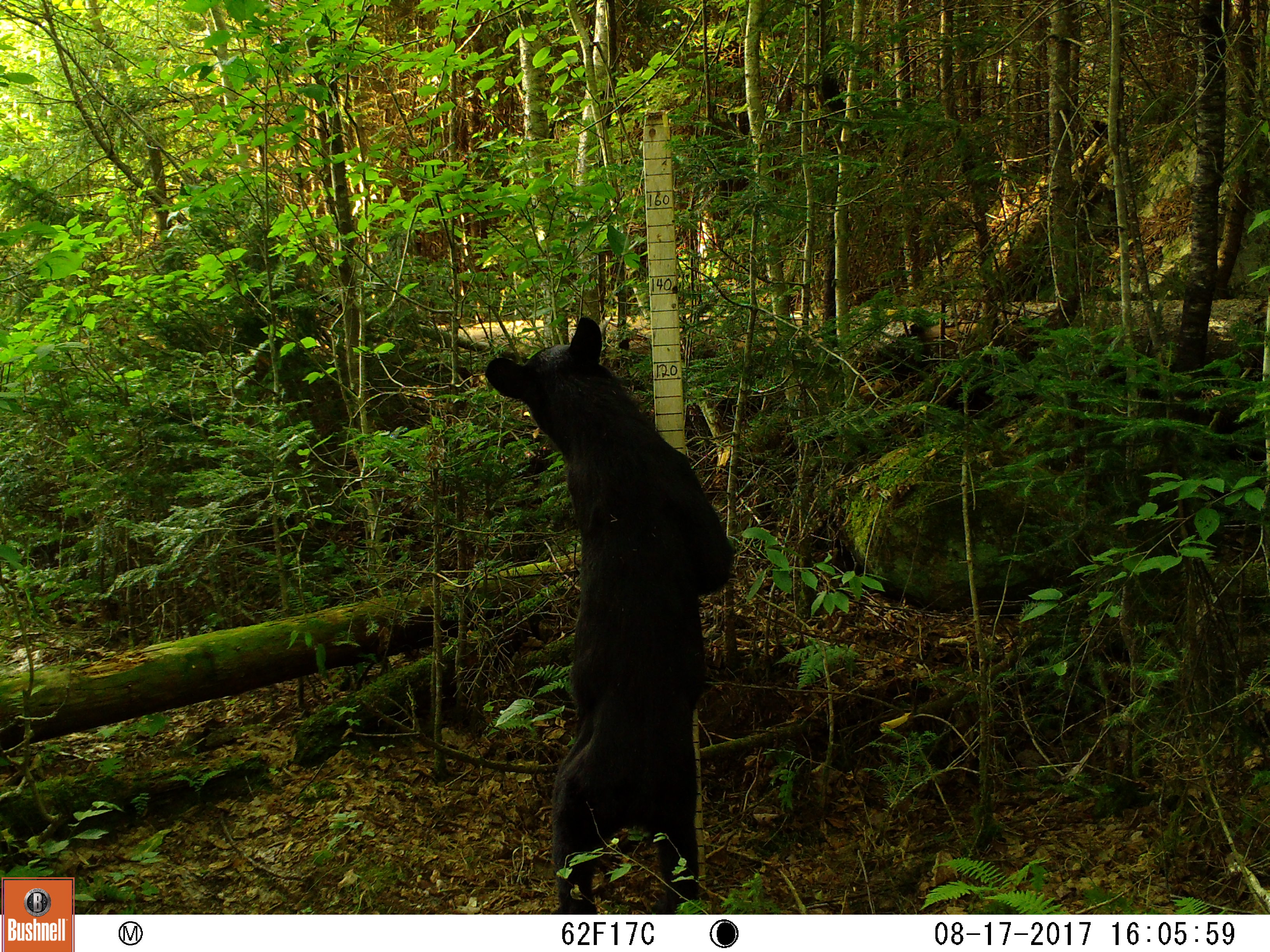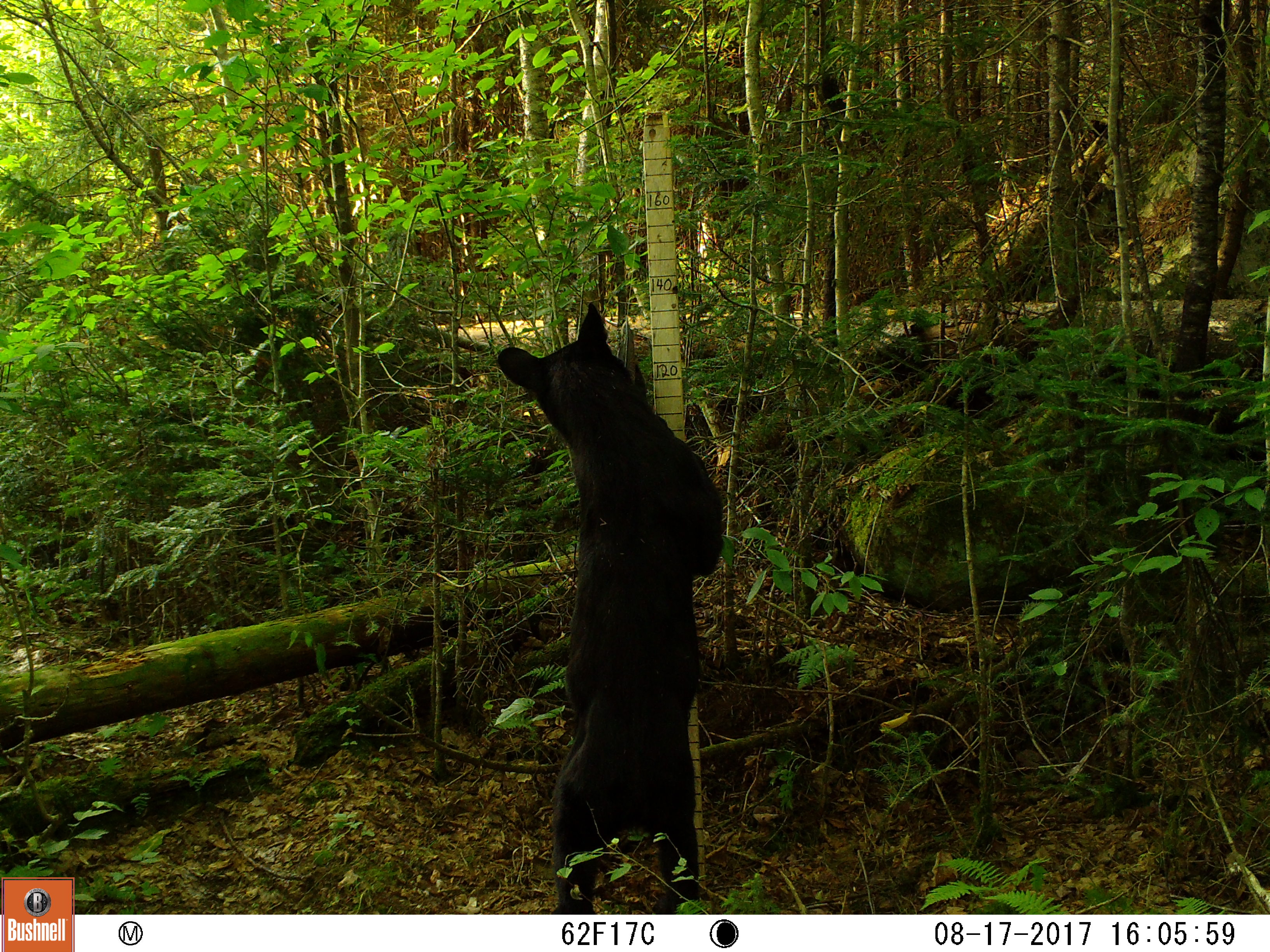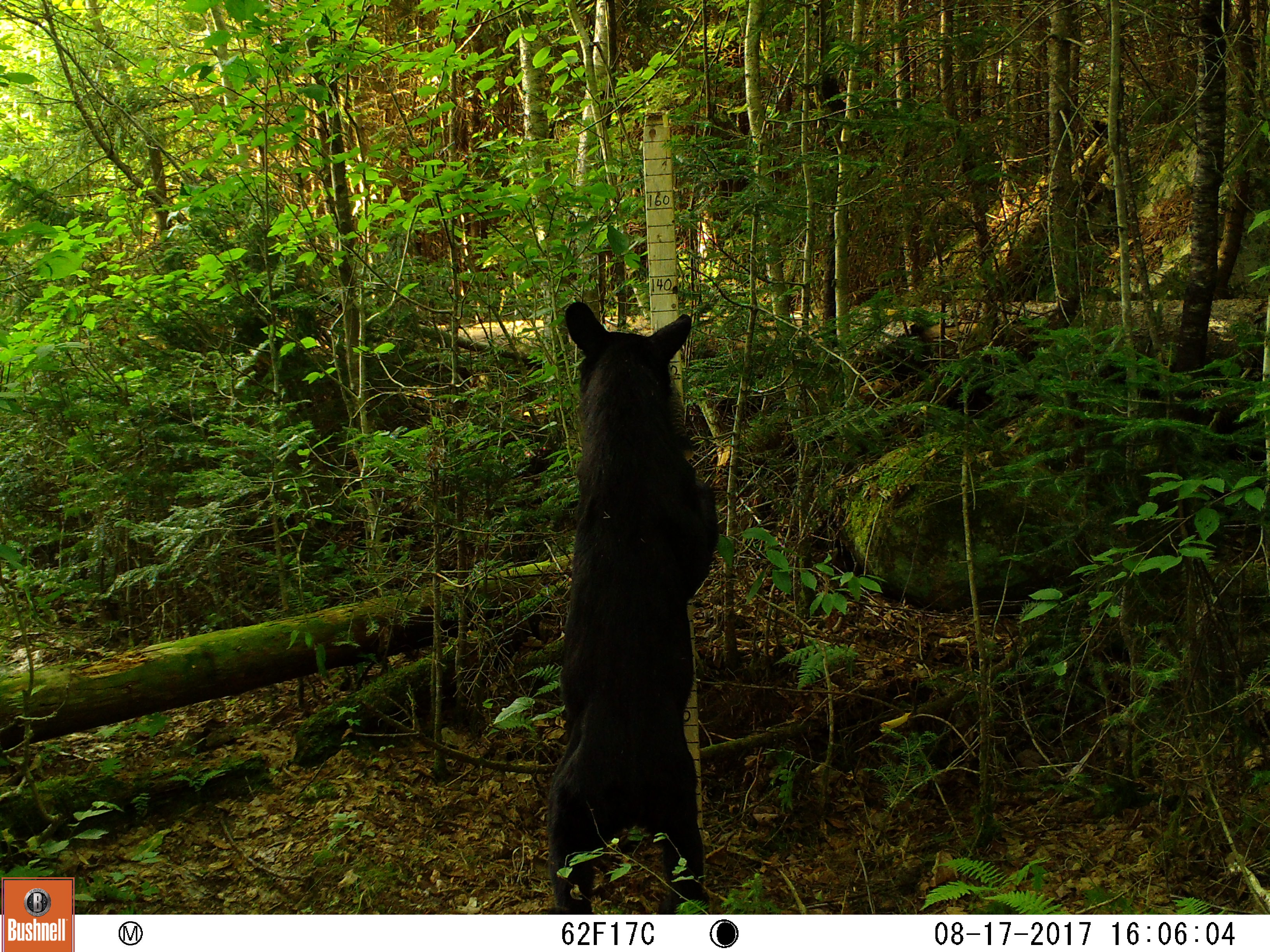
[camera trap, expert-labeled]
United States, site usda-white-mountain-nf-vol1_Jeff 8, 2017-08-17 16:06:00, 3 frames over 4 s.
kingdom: Animalia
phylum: Chordata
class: Mammalia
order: Carnivora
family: Ursidae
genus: Ursus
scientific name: Ursus americanus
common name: black bear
Black bear (Ursus americanus).